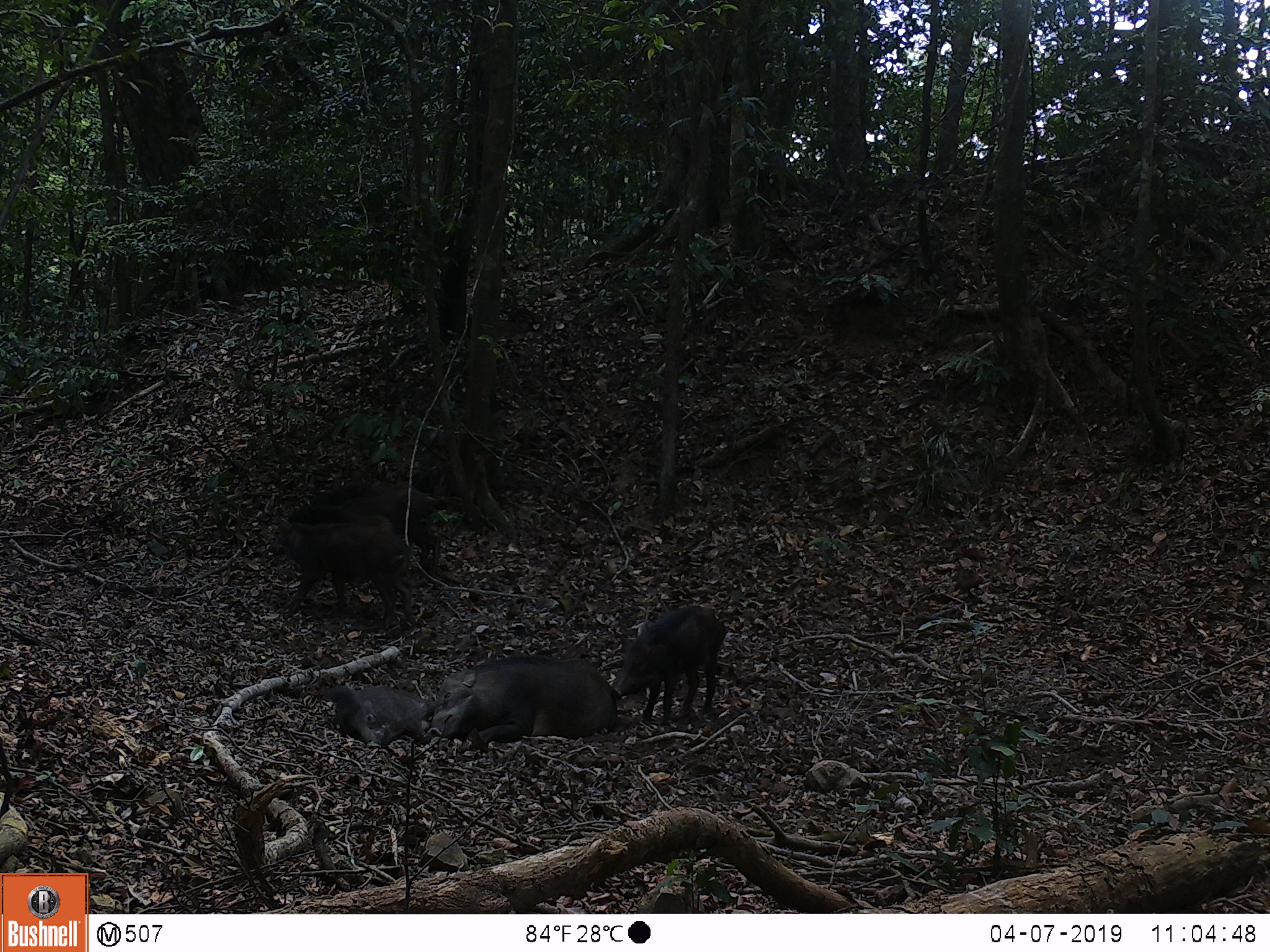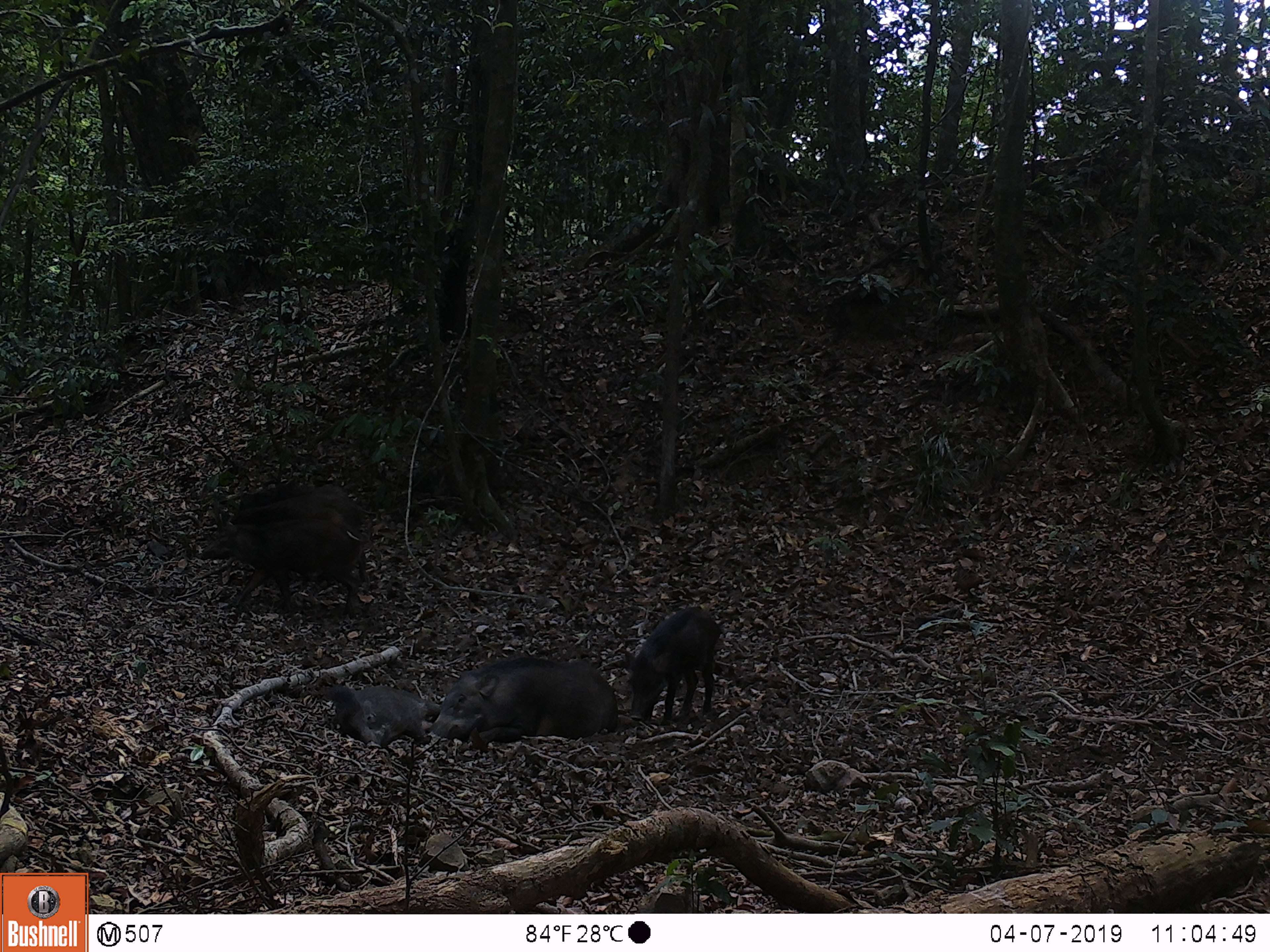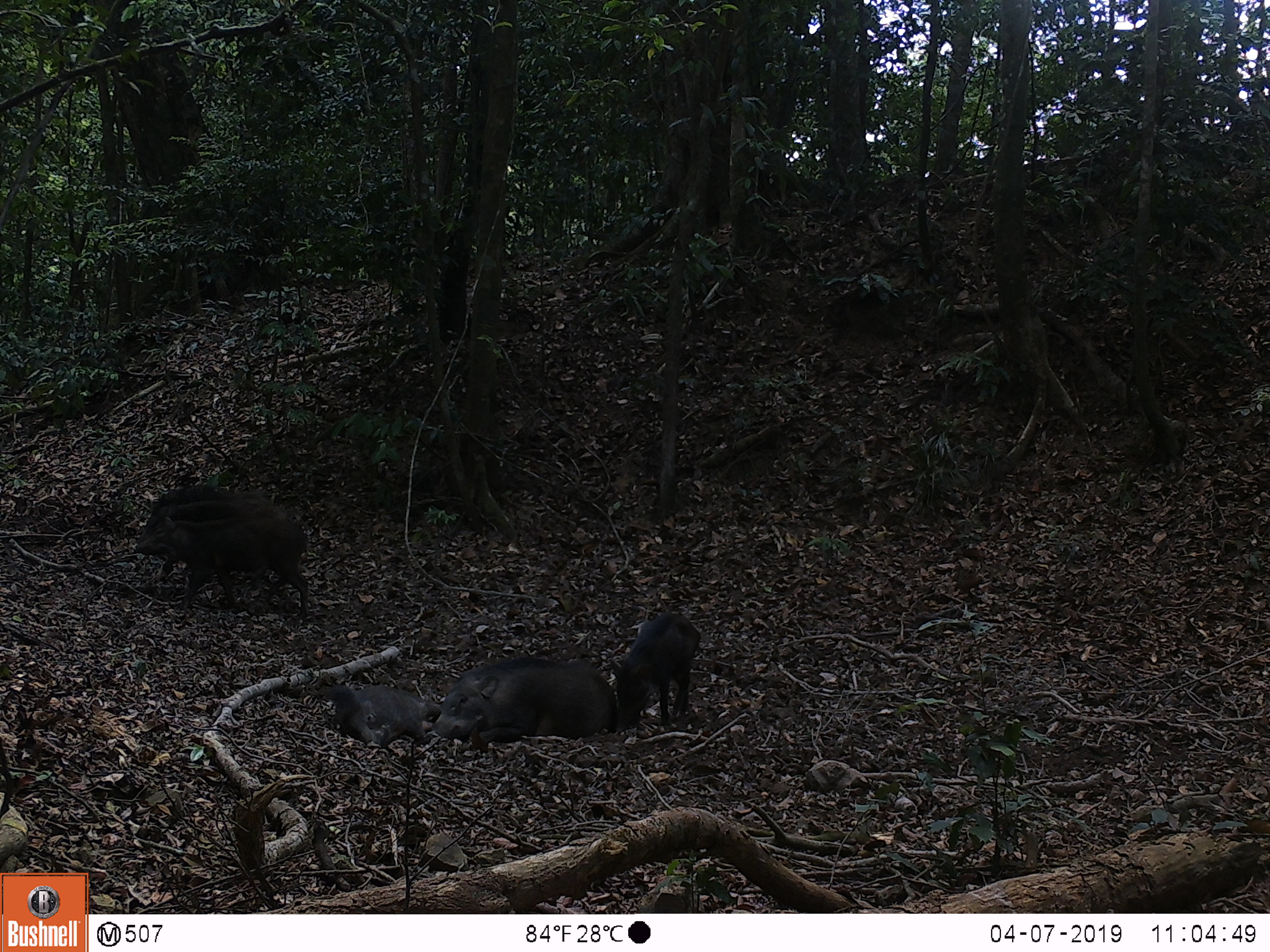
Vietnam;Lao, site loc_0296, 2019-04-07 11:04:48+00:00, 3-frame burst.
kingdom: Animalia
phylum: Chordata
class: Mammalia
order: Artiodactyla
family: Suidae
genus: Sus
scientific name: Sus scrofa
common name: eurasian wild pig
Eurasian wild pig (Sus scrofa). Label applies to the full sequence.